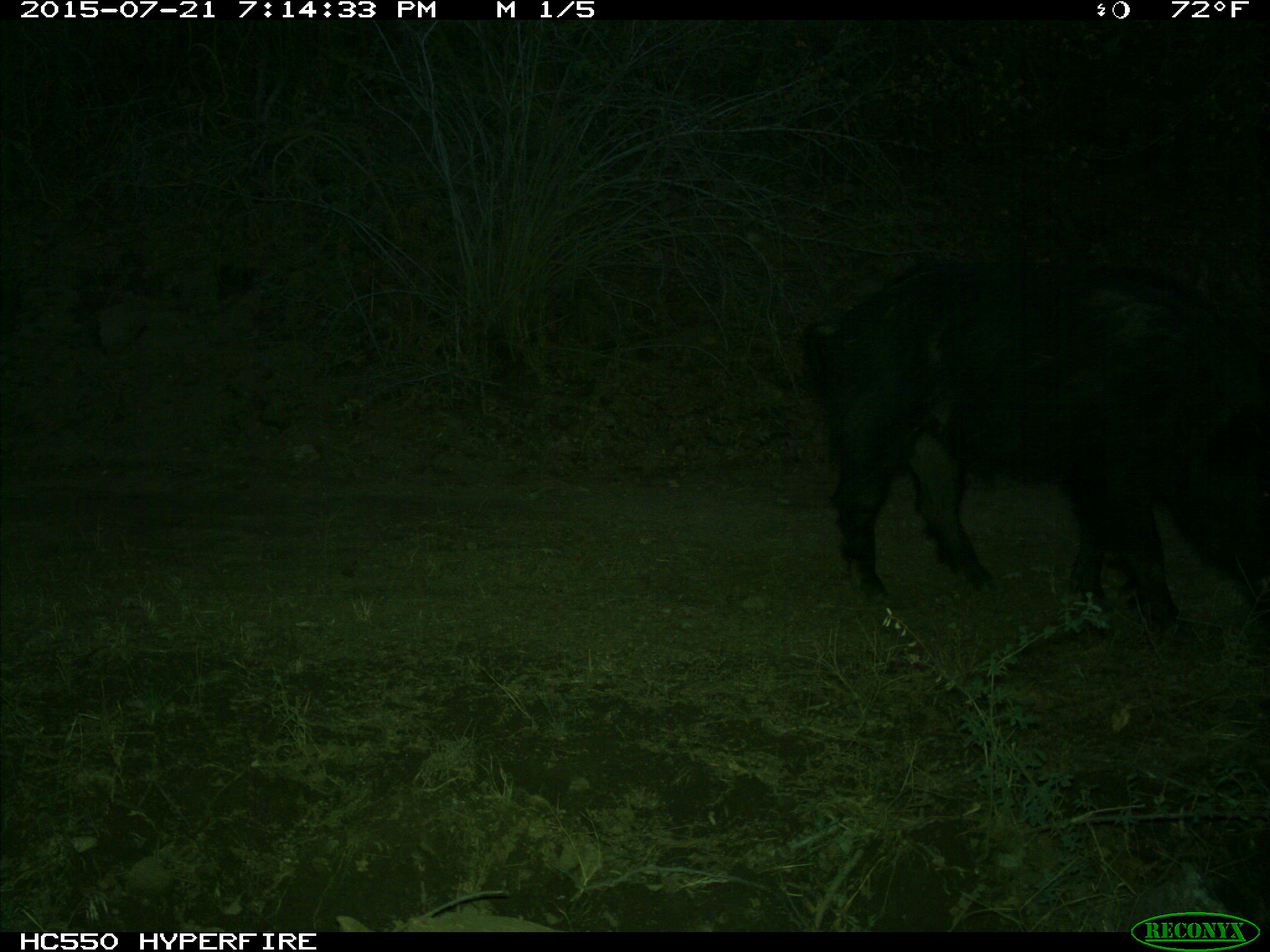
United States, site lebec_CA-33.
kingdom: Animalia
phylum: Chordata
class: Mammalia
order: Artiodactyla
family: Suidae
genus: Sus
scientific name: Sus scrofa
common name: wild boar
Sus scrofa (wild boar).